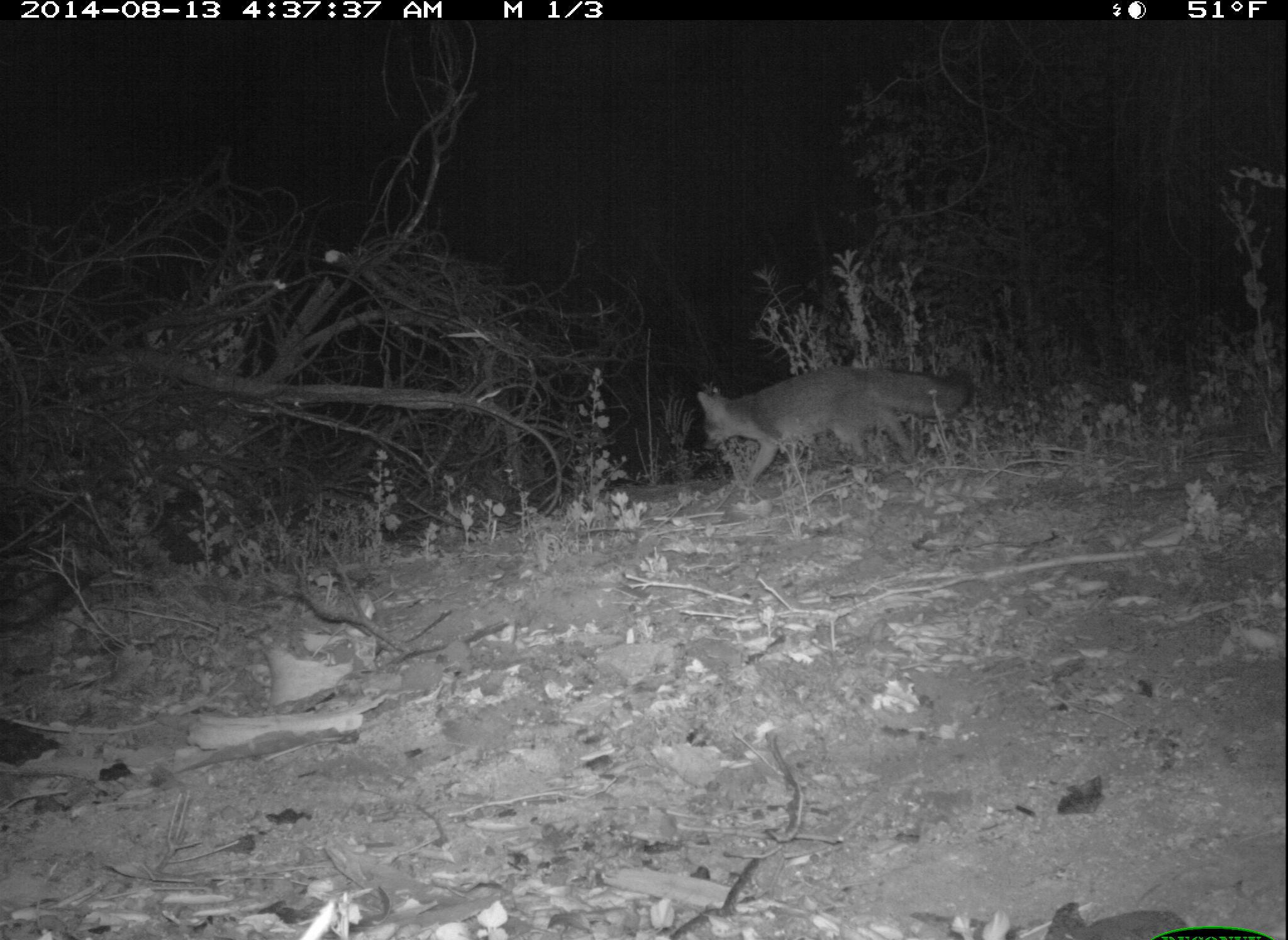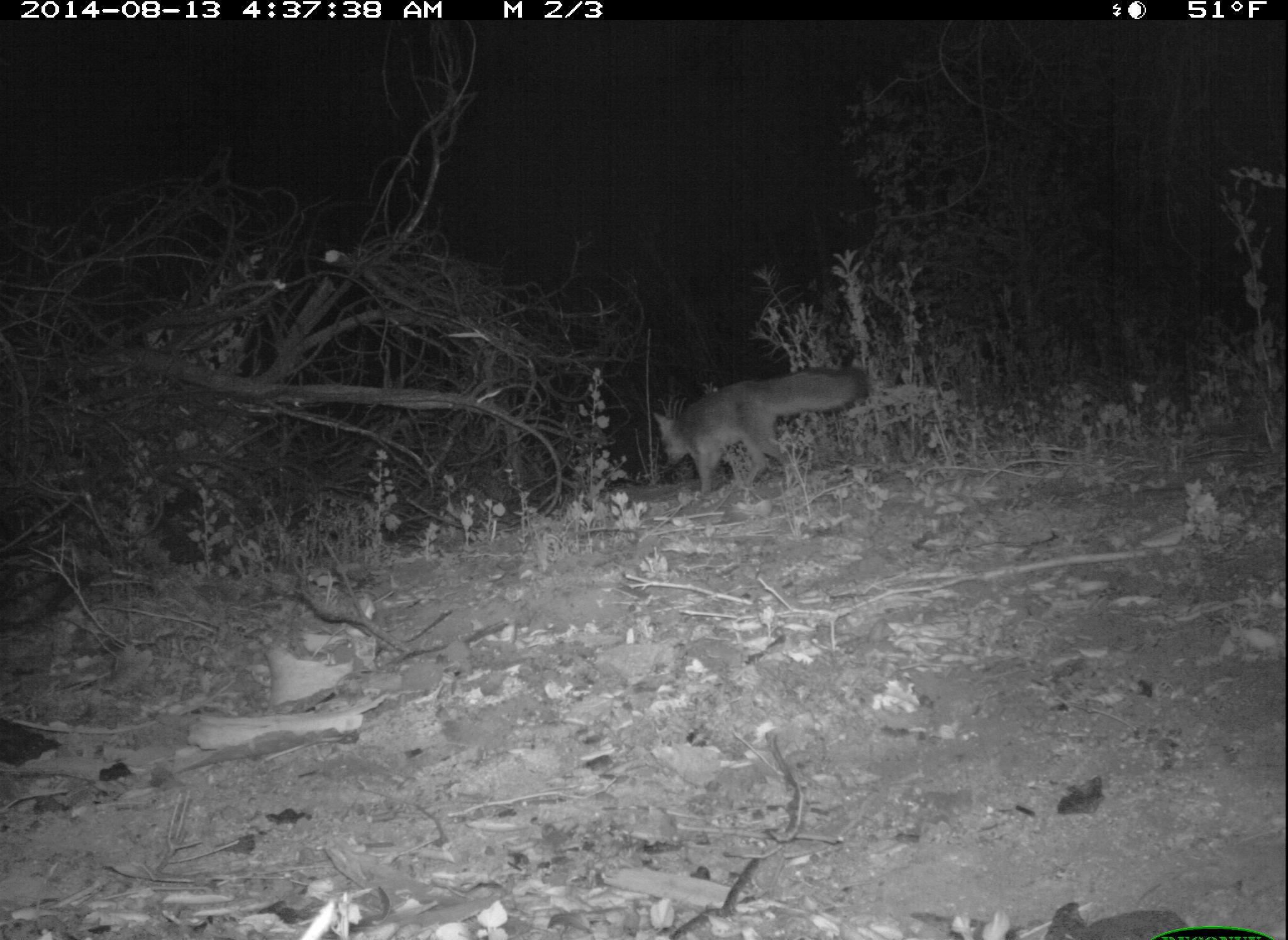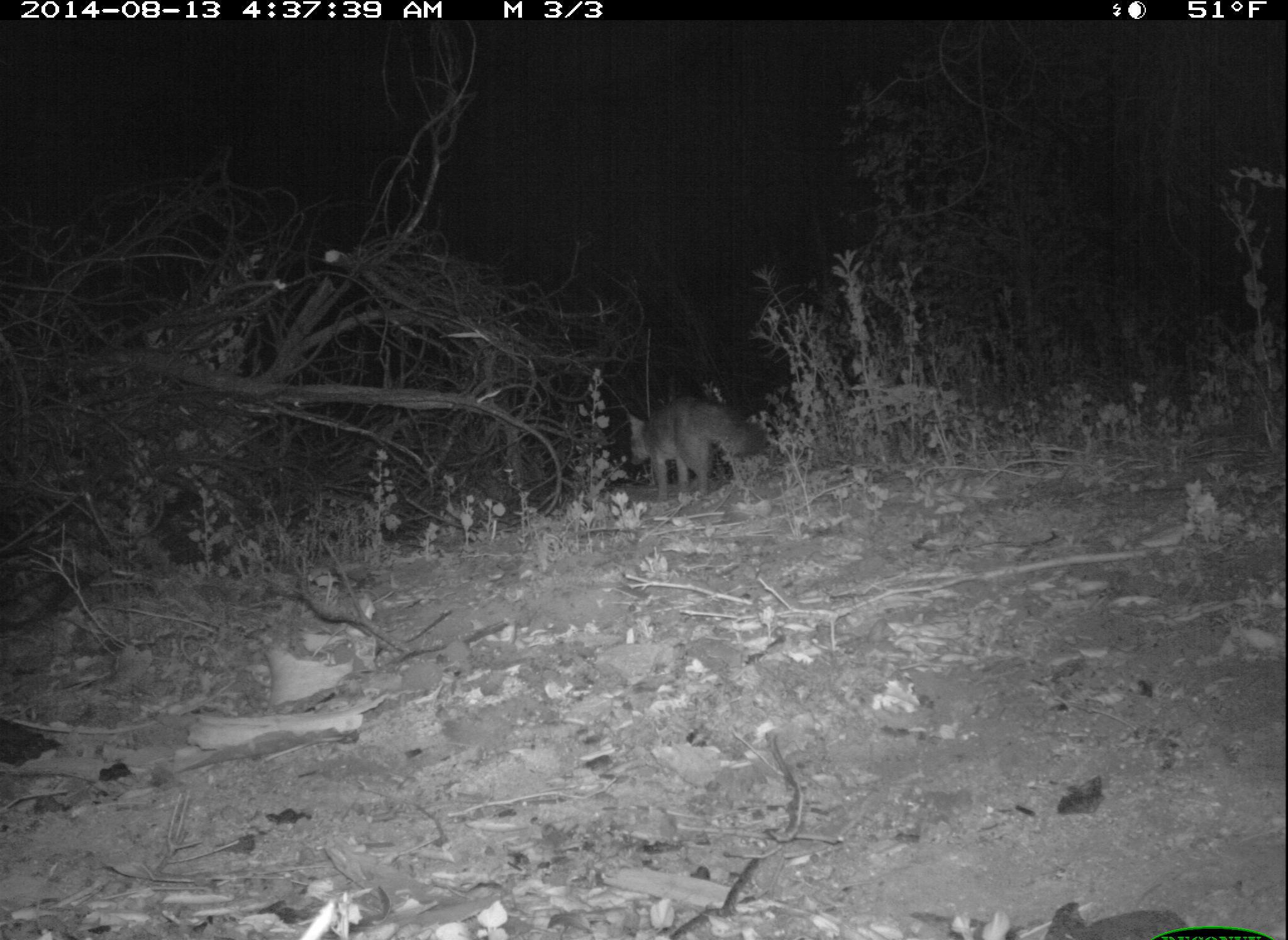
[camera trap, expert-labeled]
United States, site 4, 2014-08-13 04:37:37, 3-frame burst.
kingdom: Animalia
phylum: Chordata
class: Mammalia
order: Carnivora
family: Canidae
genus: Urocyon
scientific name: Urocyon cinereoargenteus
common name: gray fox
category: fox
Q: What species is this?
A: Fox (gray fox) (Urocyon cinereoargenteus).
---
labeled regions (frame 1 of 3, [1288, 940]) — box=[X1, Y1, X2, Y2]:
fox: box=[696, 363, 972, 490]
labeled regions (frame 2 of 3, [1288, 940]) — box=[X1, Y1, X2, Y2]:
fox: box=[649, 367, 873, 502]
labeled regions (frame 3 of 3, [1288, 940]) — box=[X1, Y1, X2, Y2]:
fox: box=[622, 394, 767, 508]